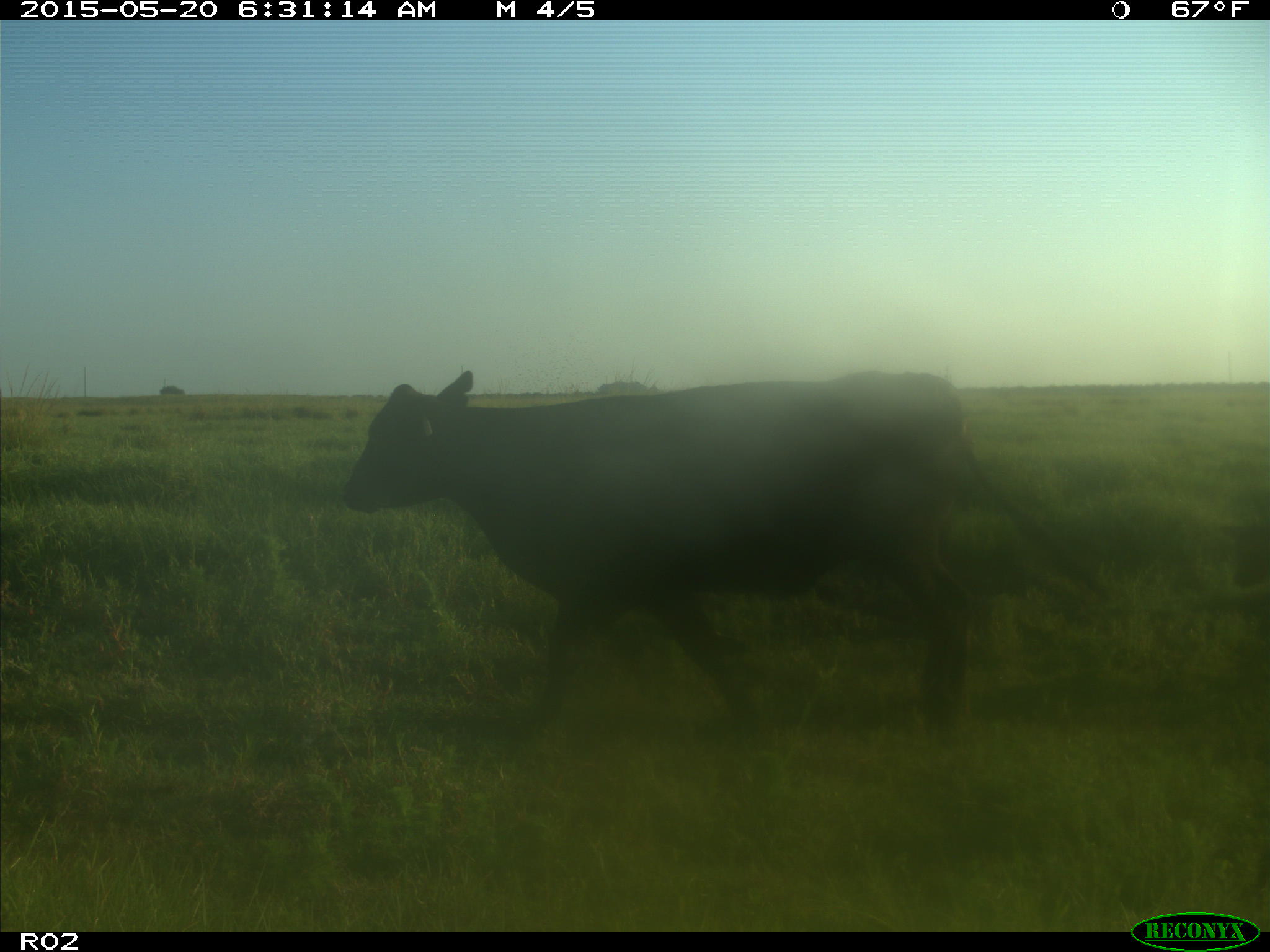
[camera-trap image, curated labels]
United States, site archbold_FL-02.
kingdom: Animalia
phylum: Chordata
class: Mammalia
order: Artiodactyla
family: Bovidae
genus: Bos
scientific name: Bos taurus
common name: domestic cow